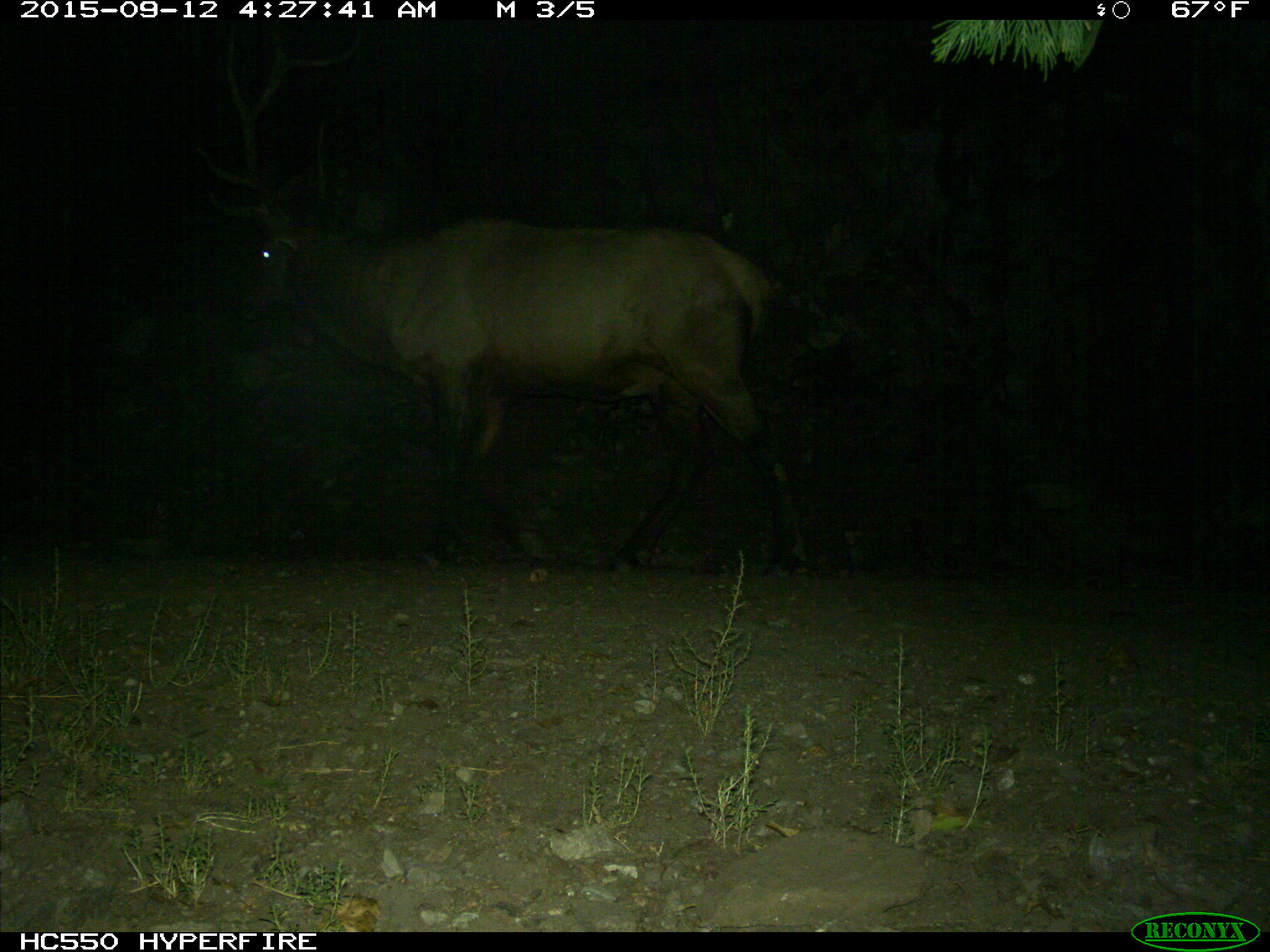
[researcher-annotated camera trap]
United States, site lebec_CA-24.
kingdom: Animalia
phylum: Chordata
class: Mammalia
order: Artiodactyla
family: Cervidae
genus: Cervus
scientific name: Cervus canadensis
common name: elk